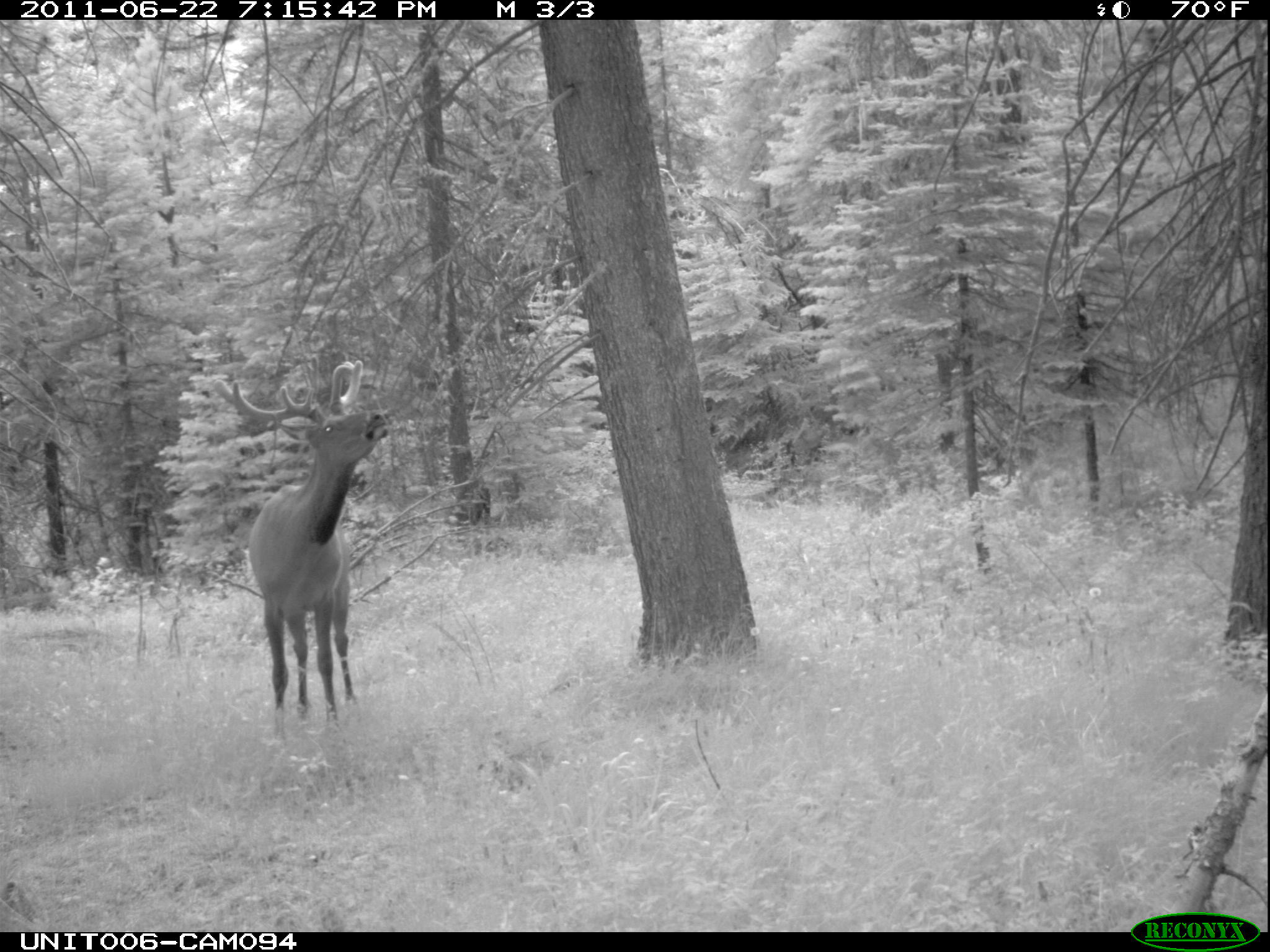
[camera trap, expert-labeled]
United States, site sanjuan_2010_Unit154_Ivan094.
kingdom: Animalia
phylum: Chordata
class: Mammalia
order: Artiodactyla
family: Cervidae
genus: Cervus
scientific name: Cervus elaphus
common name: red deer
Cervus elaphus (red deer).